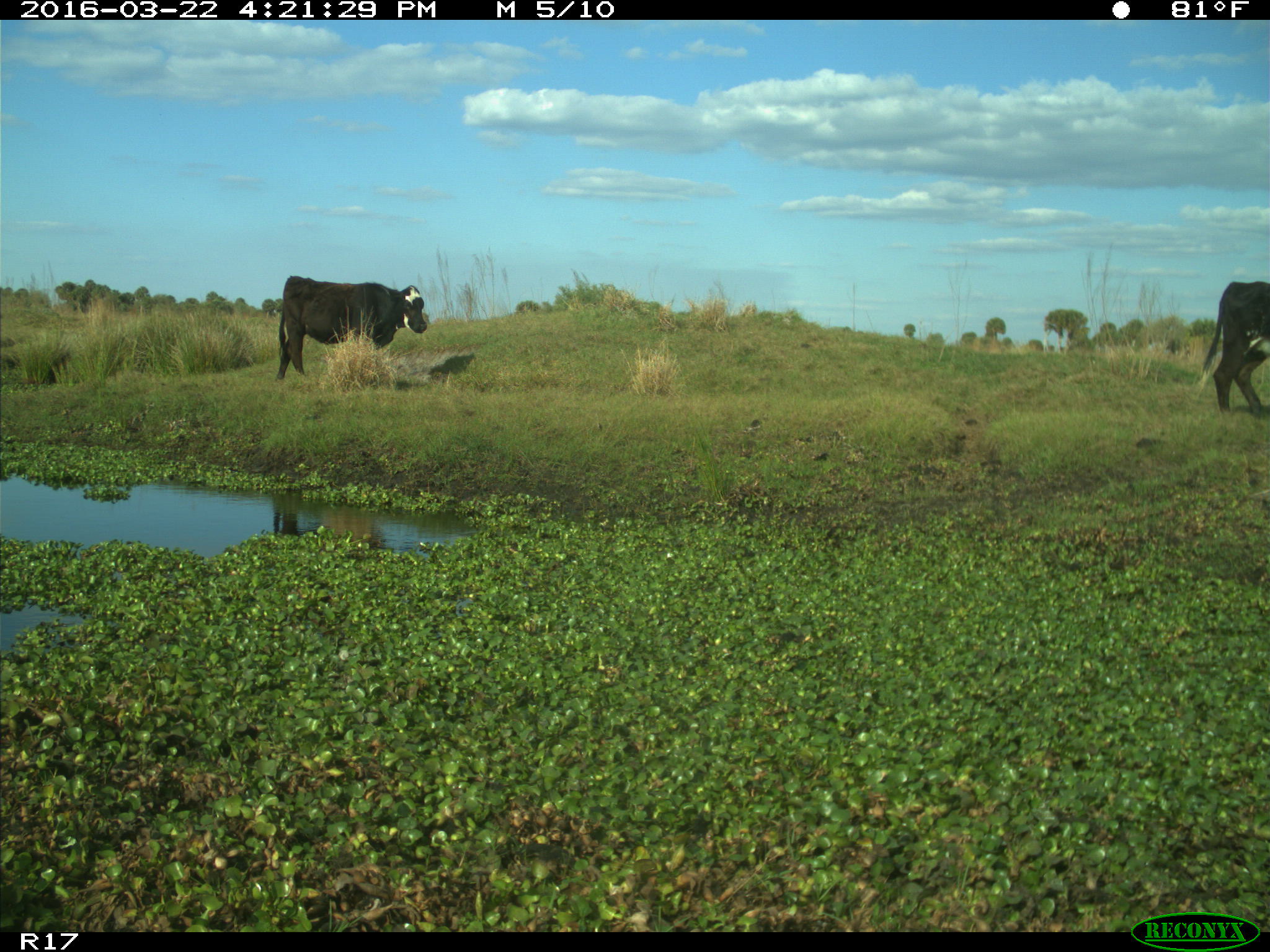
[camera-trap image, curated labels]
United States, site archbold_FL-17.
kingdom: Animalia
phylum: Chordata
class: Mammalia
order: Artiodactyla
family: Bovidae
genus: Bos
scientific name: Bos taurus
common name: domestic cow